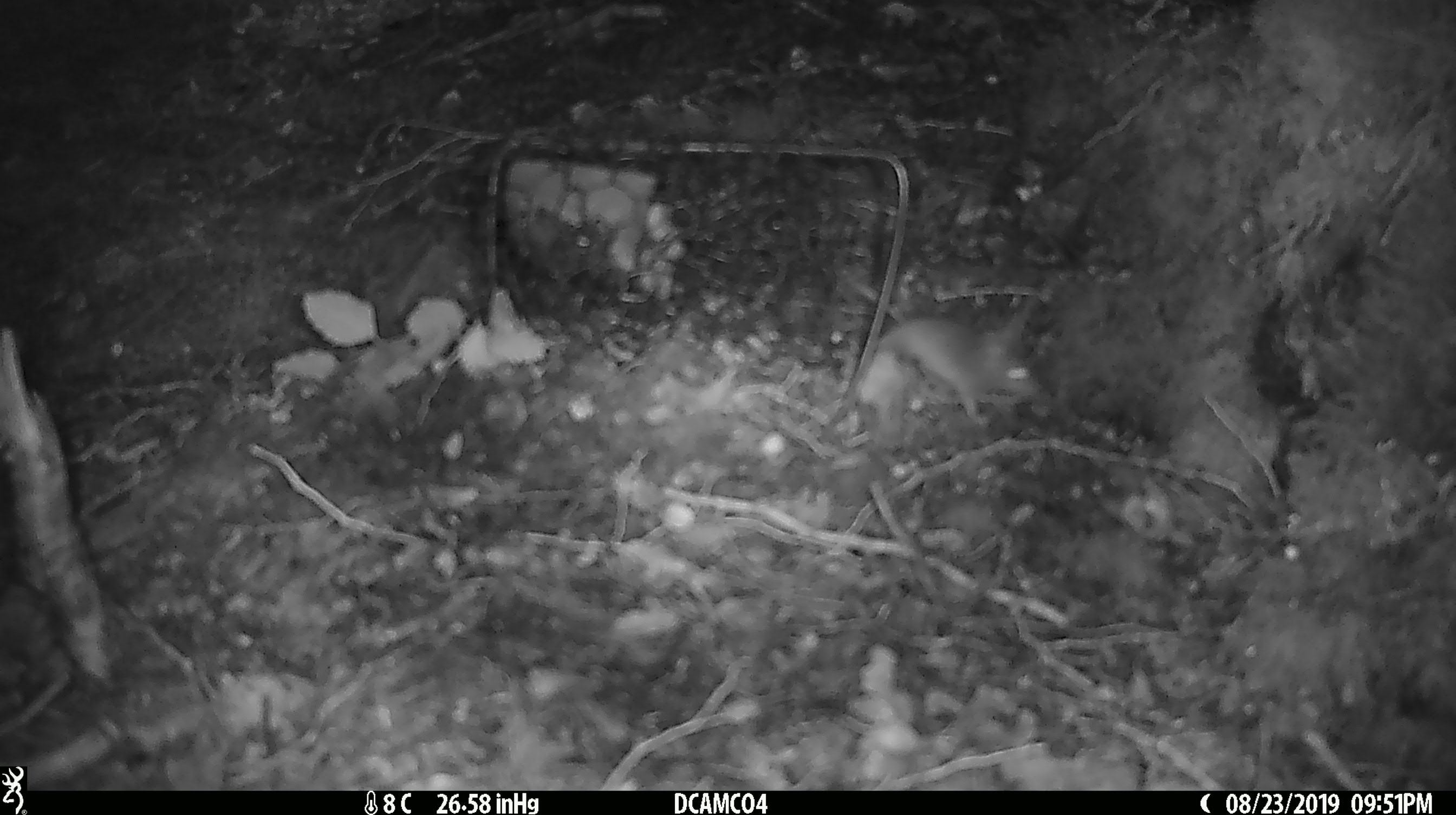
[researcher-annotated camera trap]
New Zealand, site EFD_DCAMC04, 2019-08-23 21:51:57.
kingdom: Animalia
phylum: Chordata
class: Mammalia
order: Rodentia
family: Muridae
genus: Mus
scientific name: Mus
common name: mouse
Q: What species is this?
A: Mouse (Mus).